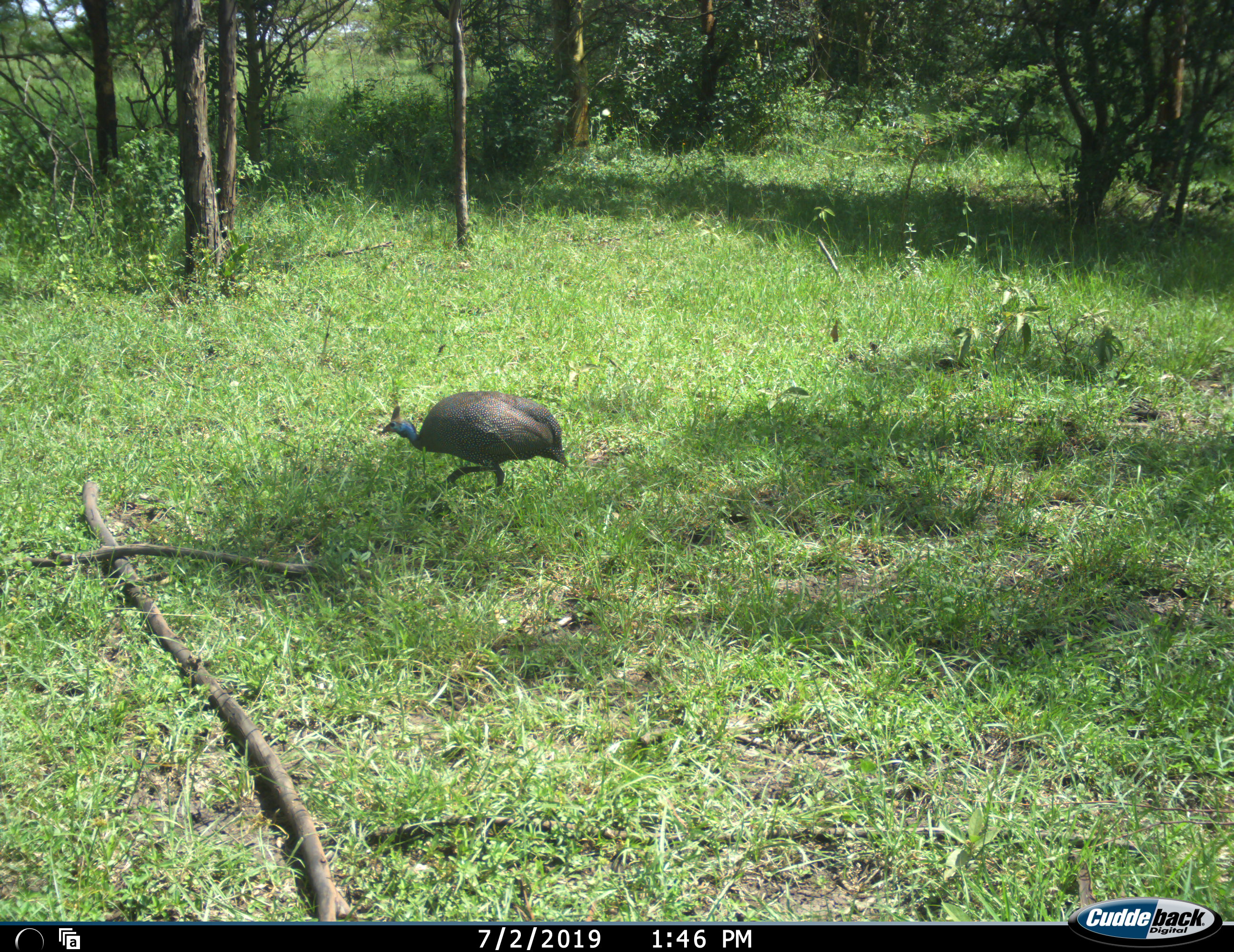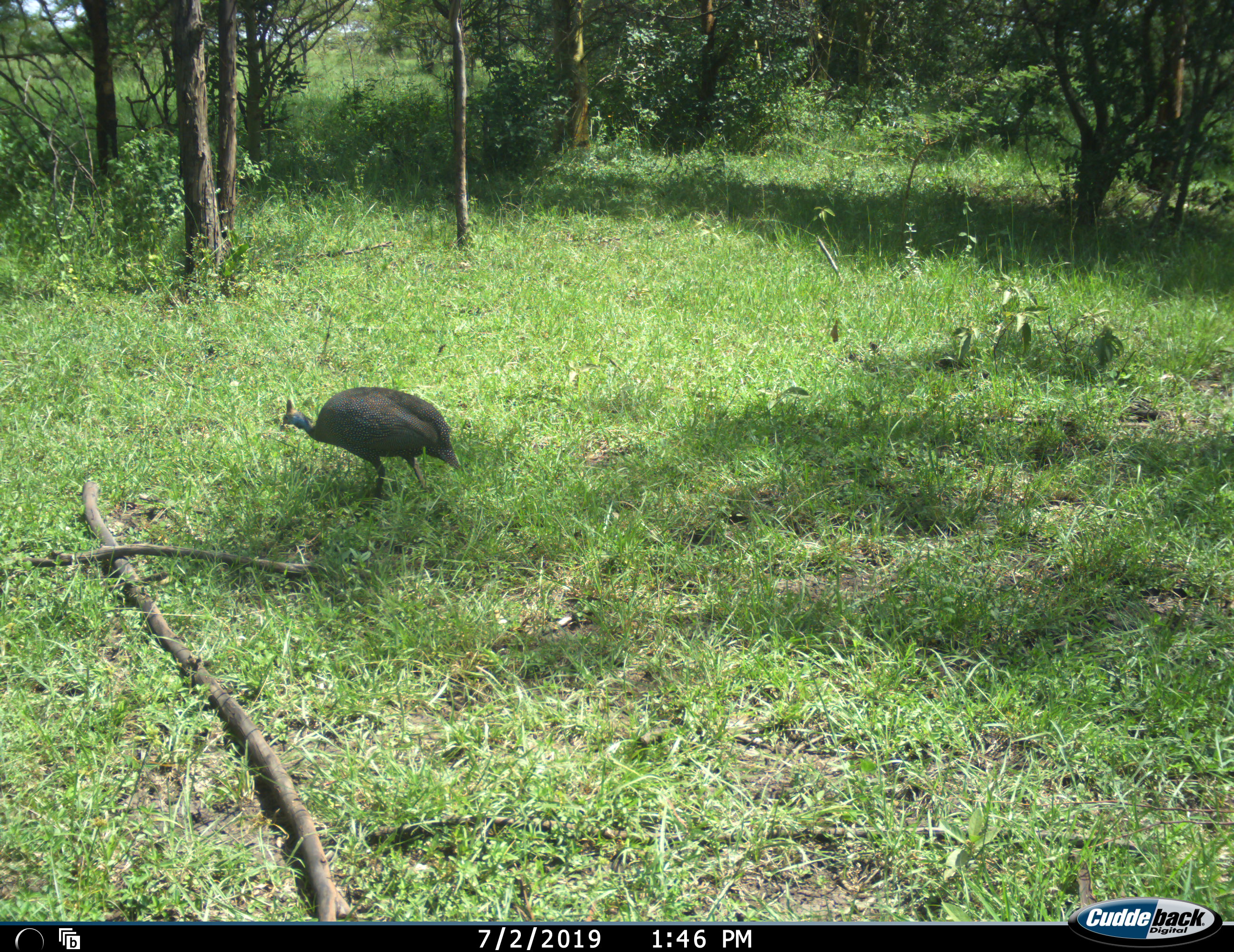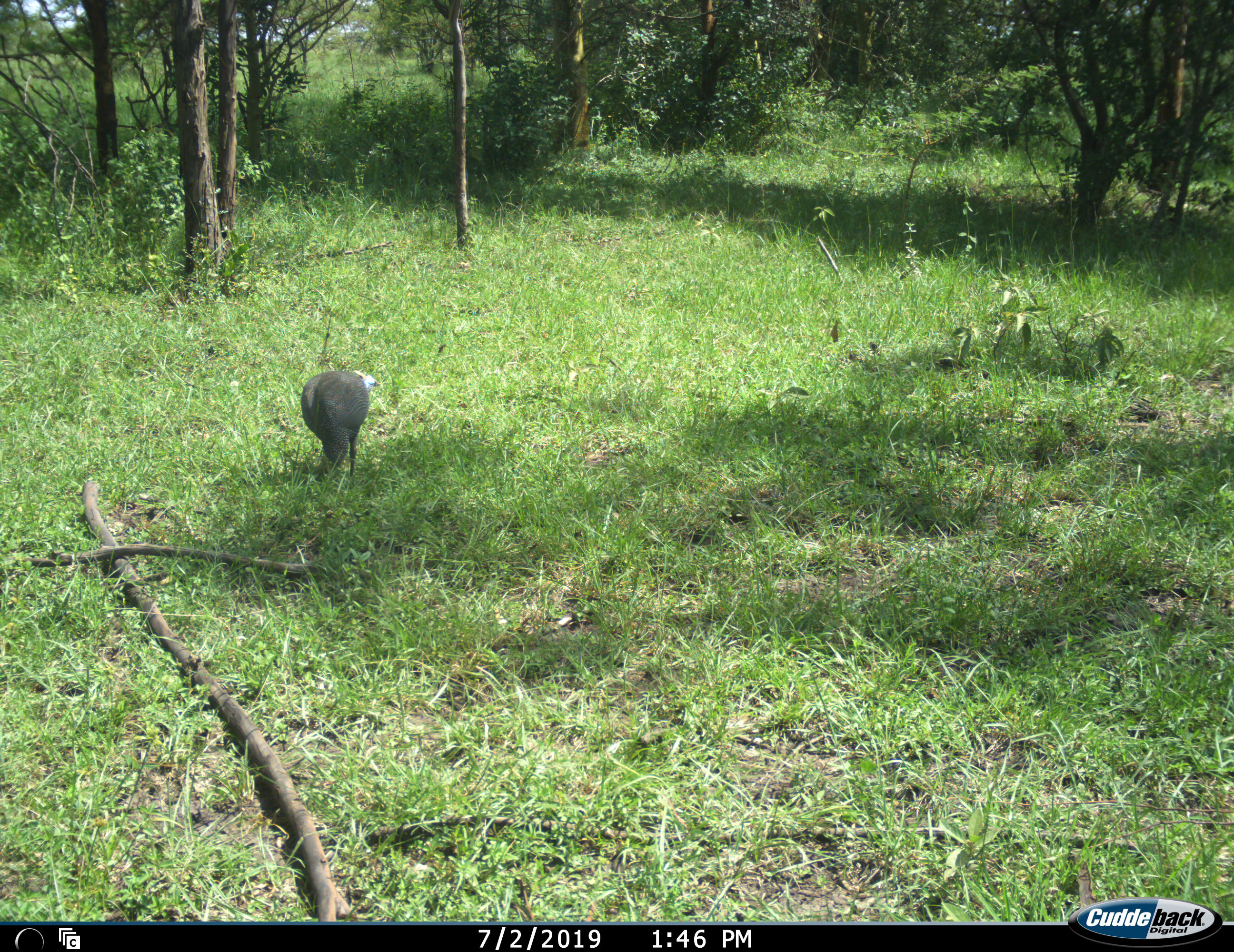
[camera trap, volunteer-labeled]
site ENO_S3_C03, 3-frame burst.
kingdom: Animalia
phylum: Chordata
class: Aves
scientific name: Aves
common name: bird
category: birdother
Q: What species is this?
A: Birdother (bird) (Aves).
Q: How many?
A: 1.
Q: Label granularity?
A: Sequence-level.